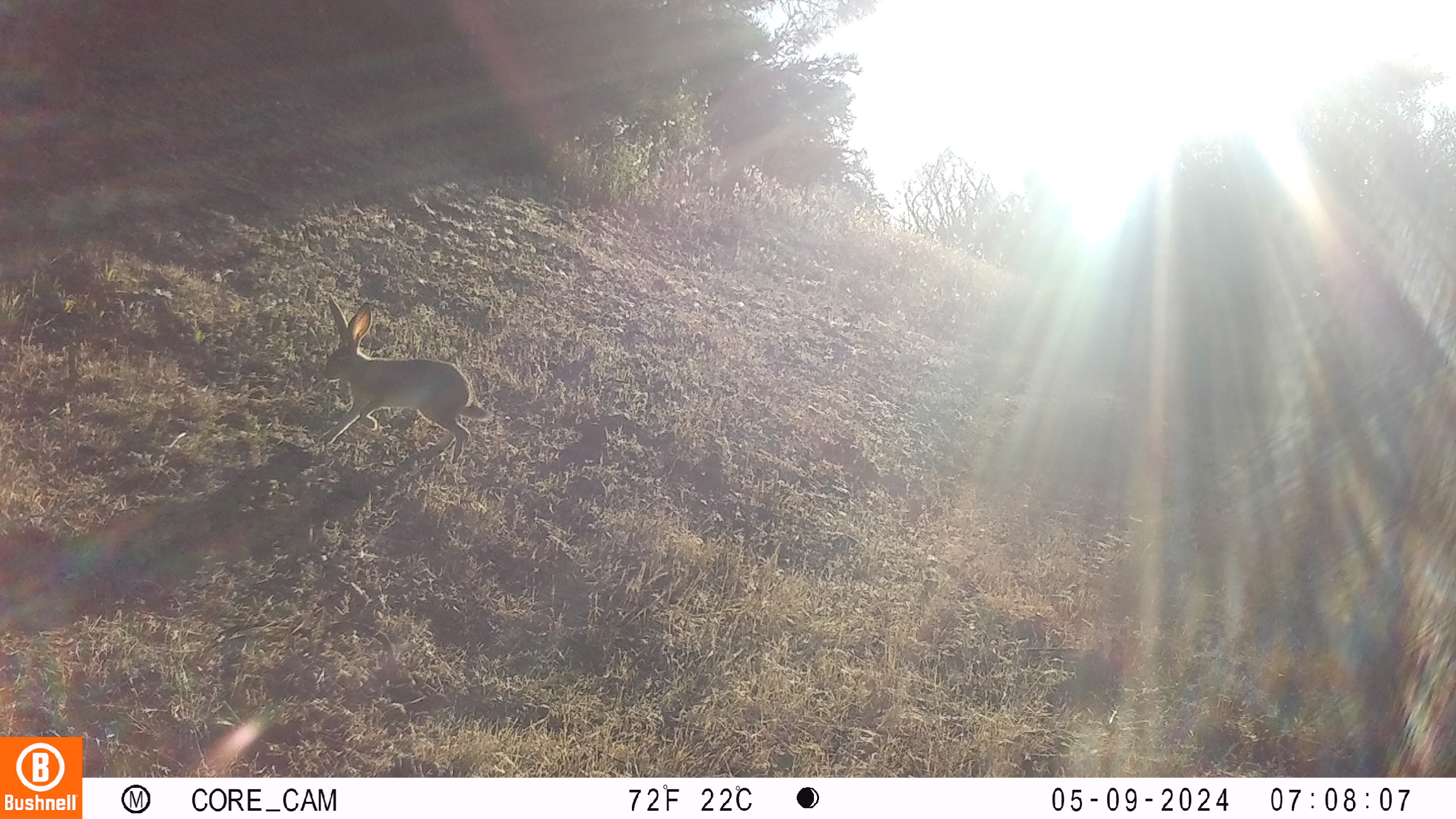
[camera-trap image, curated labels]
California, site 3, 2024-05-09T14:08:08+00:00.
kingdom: Animalia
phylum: Chordata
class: Mammalia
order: Lagomorpha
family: Leporidae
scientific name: Leporidae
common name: rabbit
Rabbit (Leporidae).